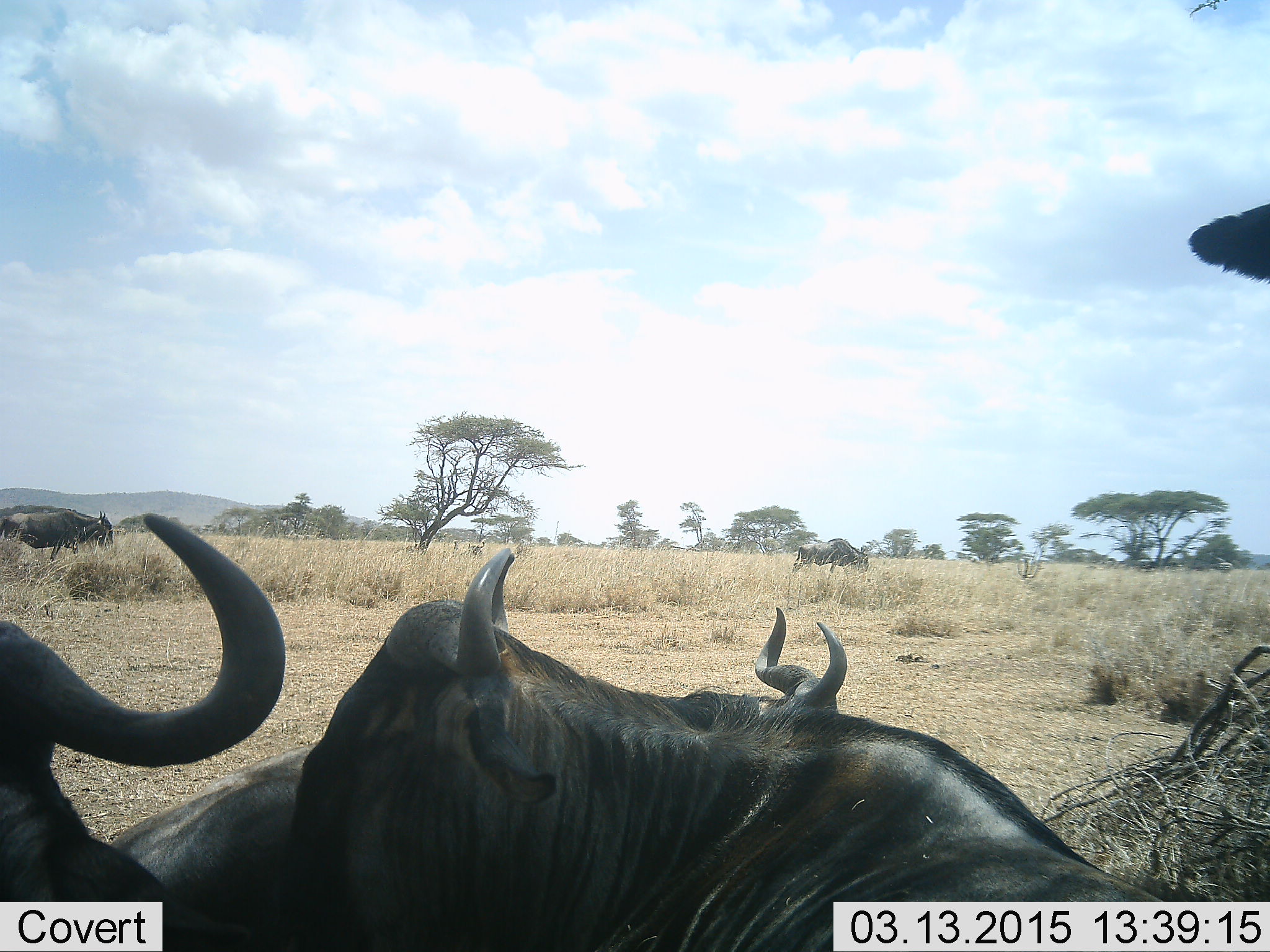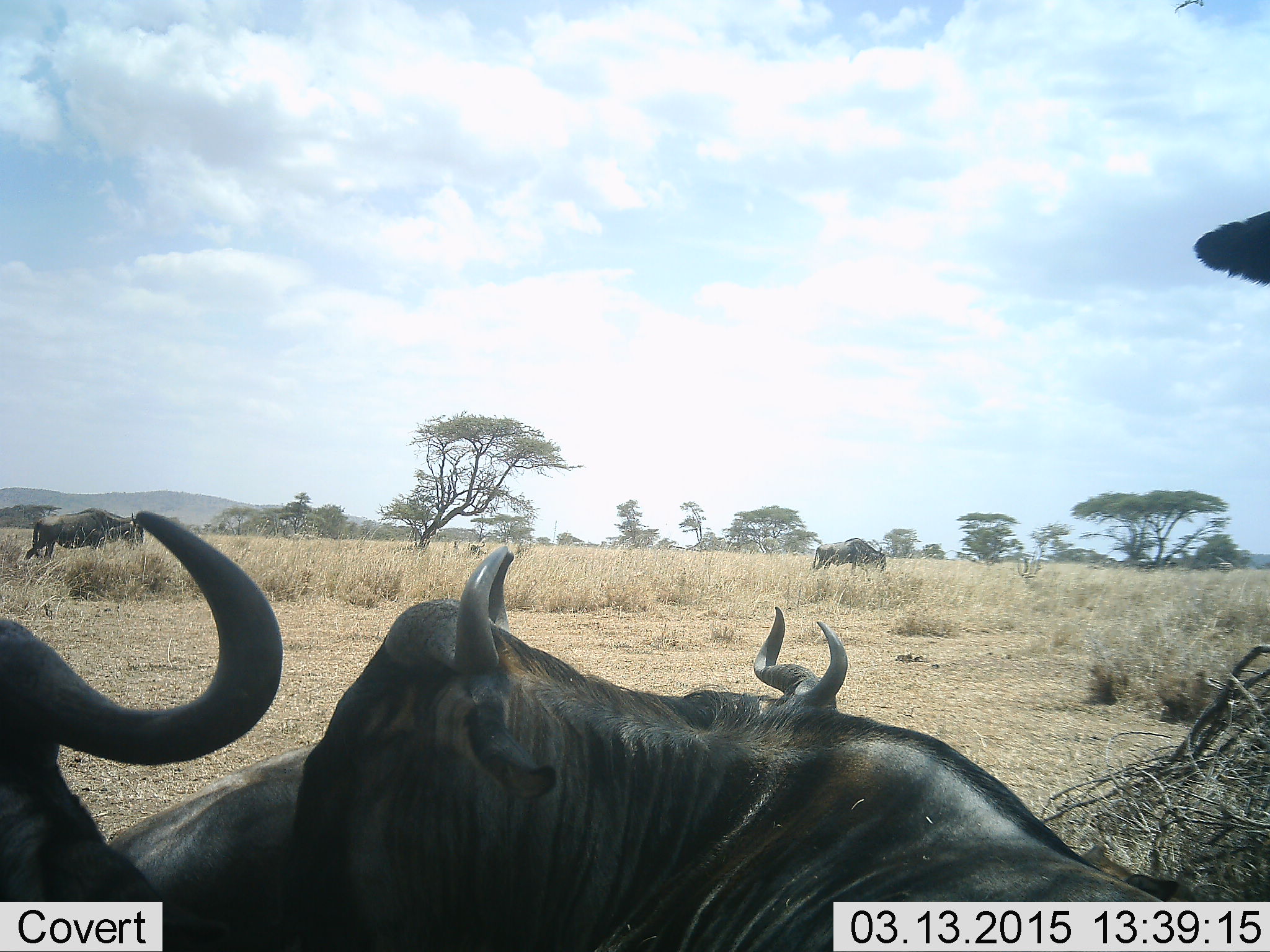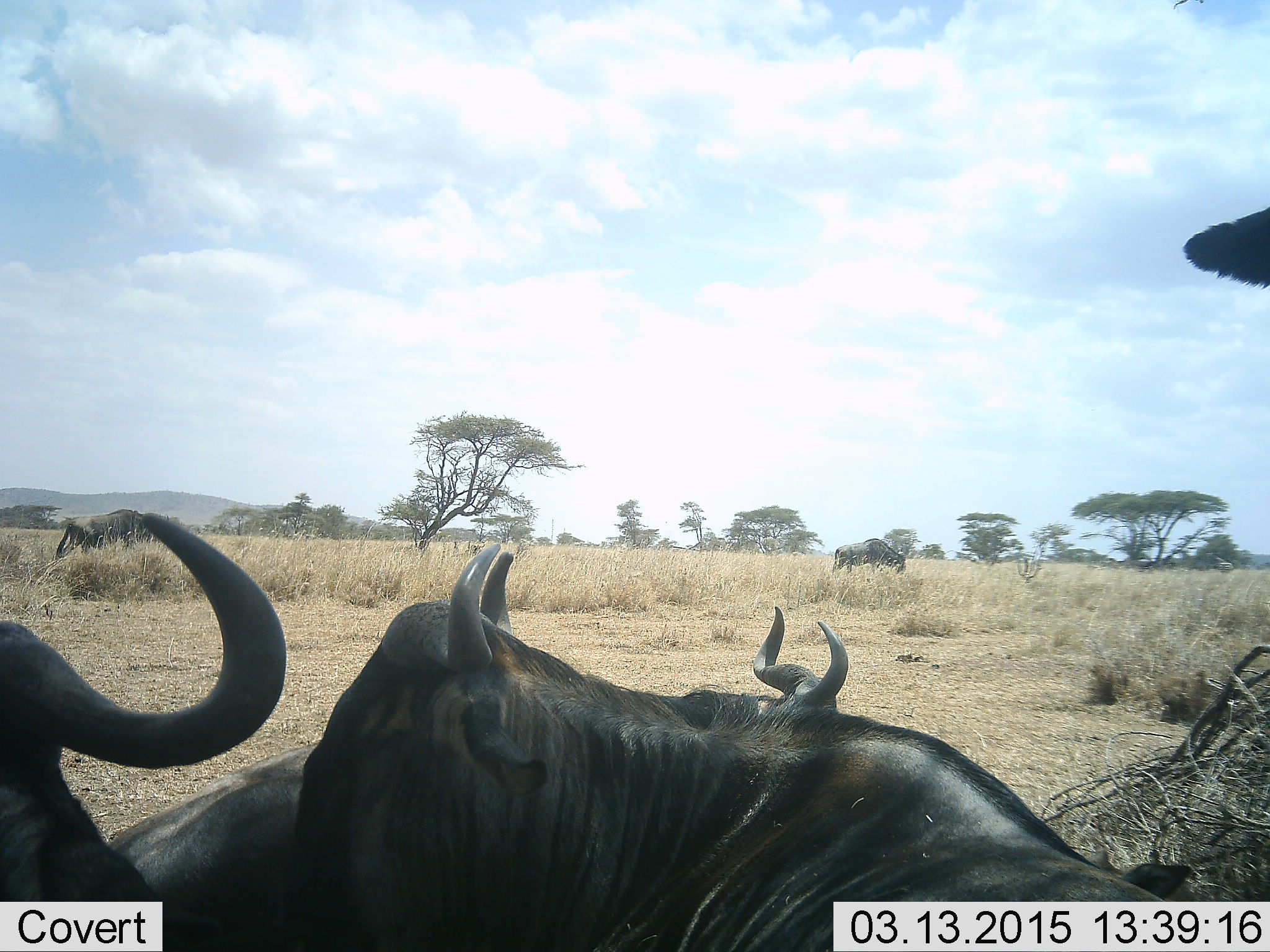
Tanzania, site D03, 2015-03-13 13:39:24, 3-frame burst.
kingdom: Animalia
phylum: Chordata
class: Mammalia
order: Artiodactyla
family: Bovidae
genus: Connochaetes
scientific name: Connochaetes taurinus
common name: blue wildebeest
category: wildebeest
Wildebeest (blue wildebeest) (Connochaetes taurinus), count 6. Behavior (volunteer vote fractions): standing 70%, resting 70%, moving 50%, interacting 0%. Young present (vote fraction): 0%. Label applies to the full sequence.